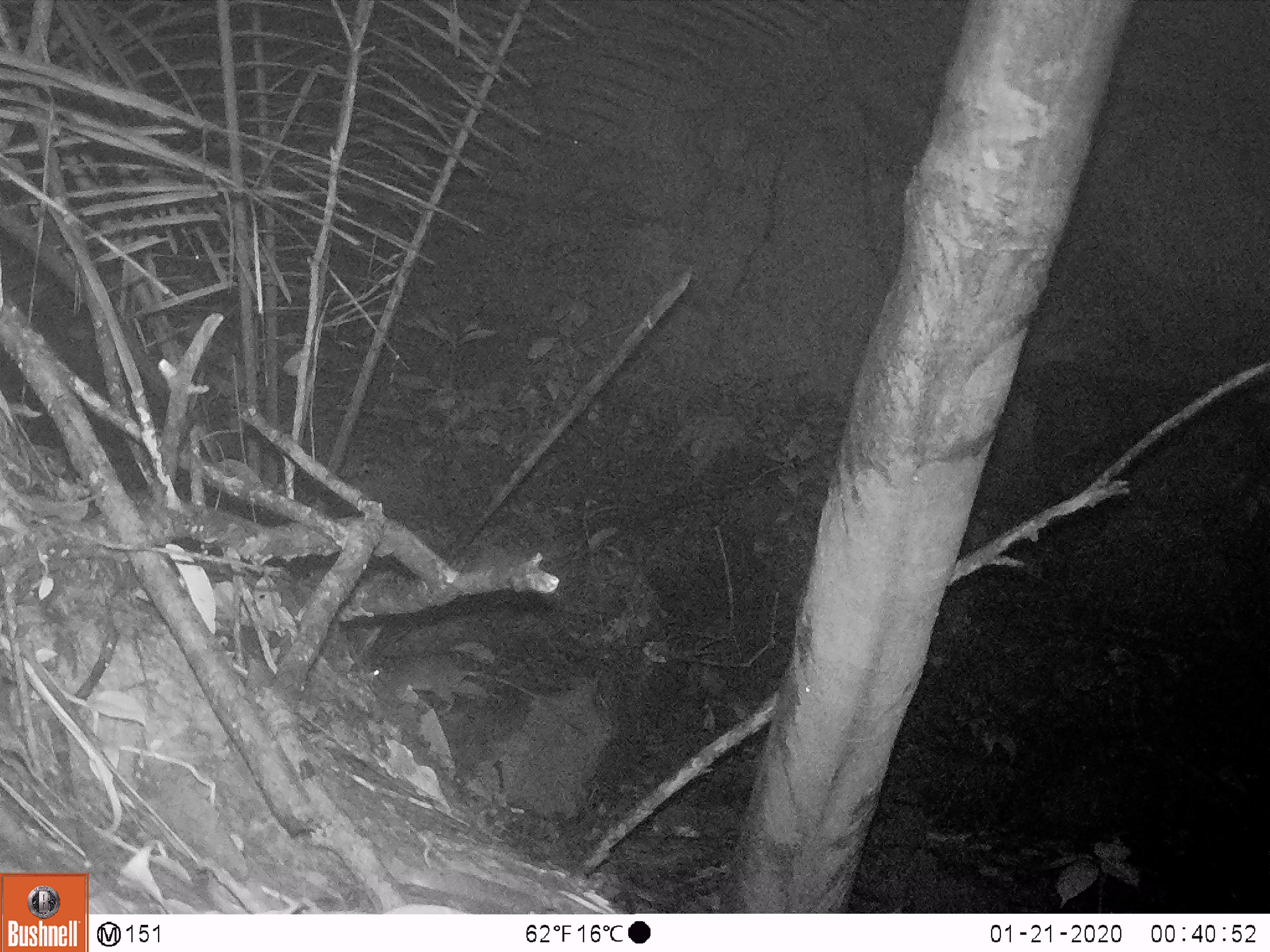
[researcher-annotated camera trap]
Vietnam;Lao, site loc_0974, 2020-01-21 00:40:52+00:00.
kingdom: Animalia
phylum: Chordata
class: Mammalia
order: Rodentia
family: Muridae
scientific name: Muridae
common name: old-world mice and rats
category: unidentified murid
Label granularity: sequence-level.